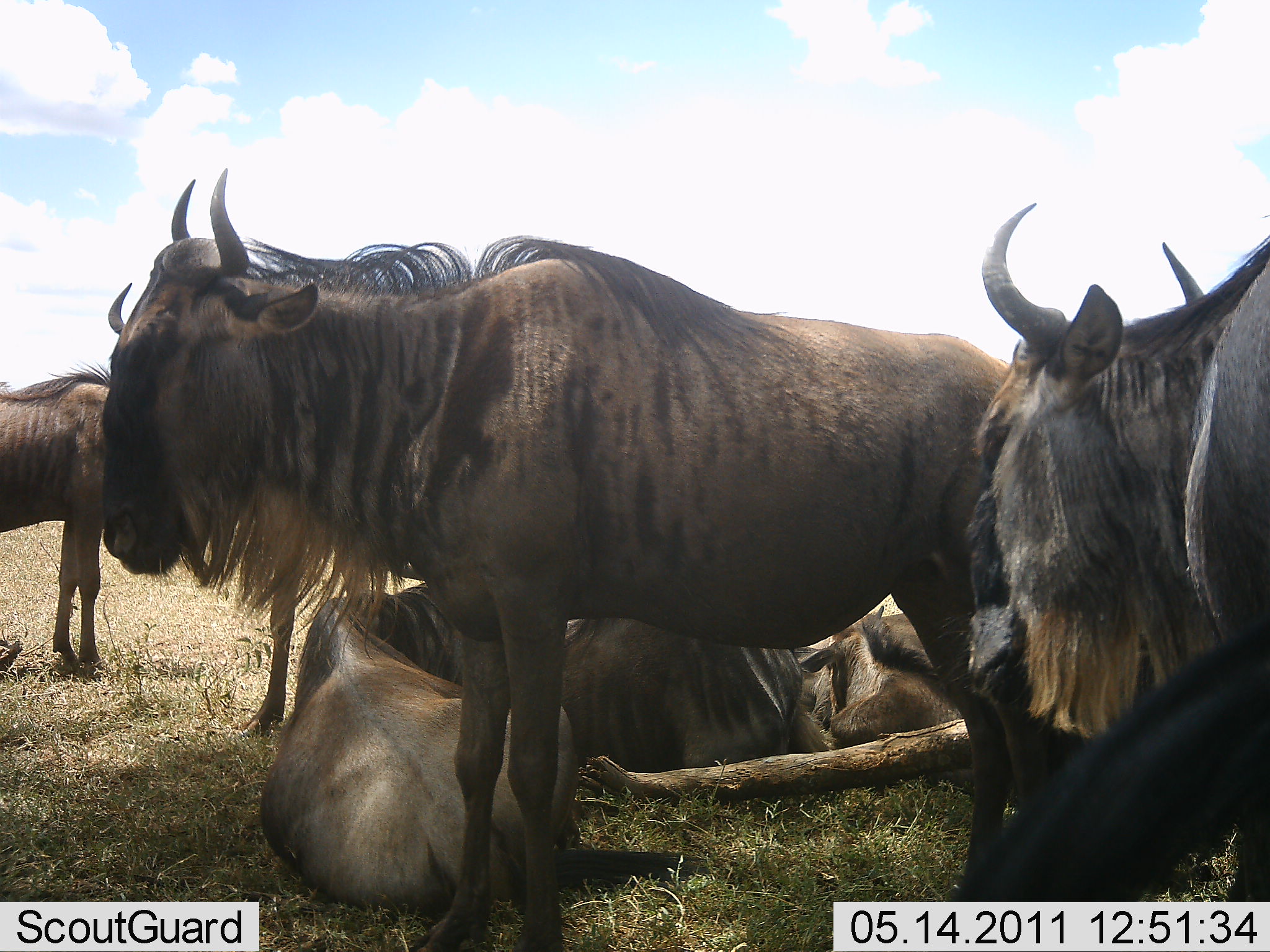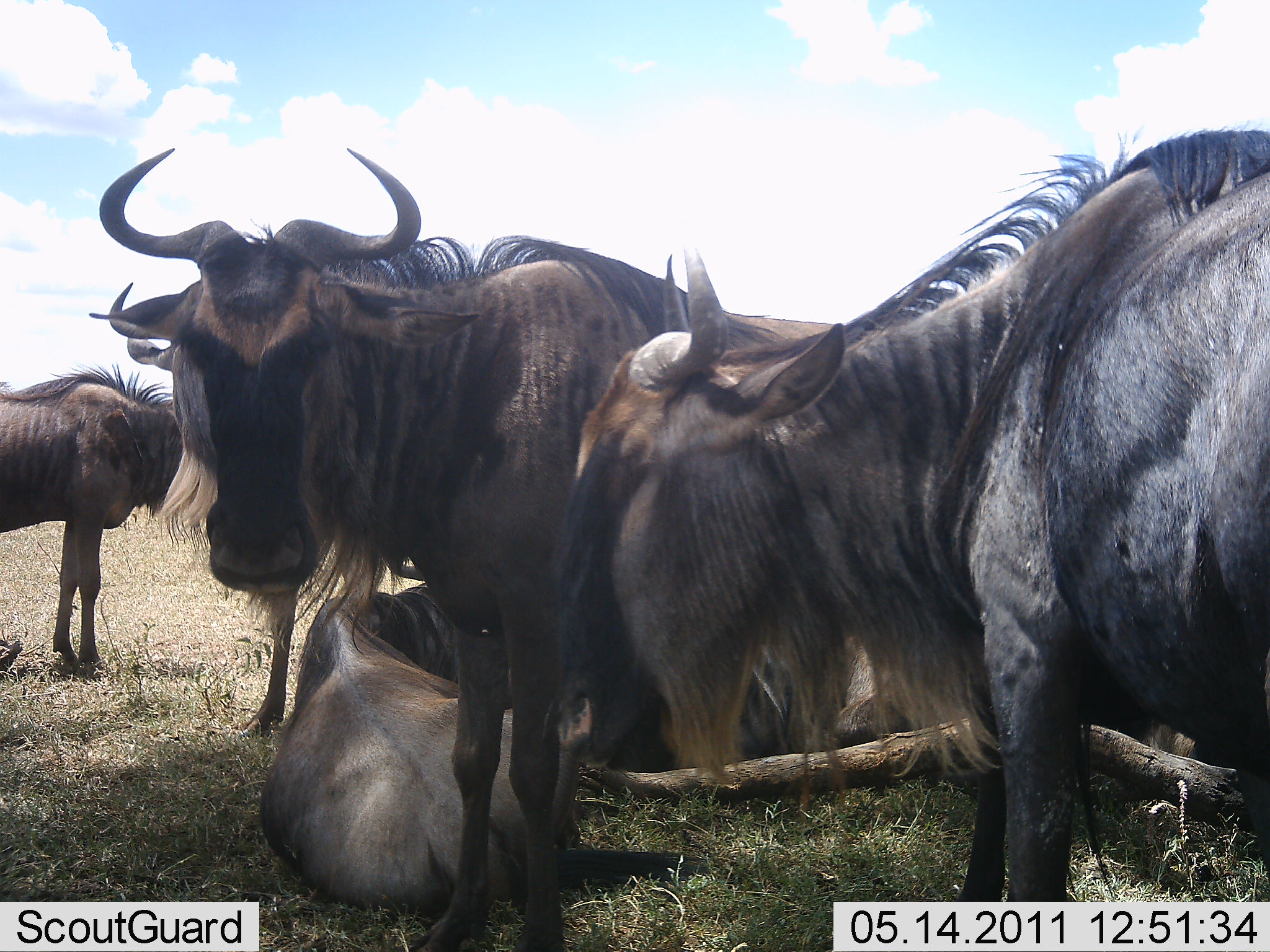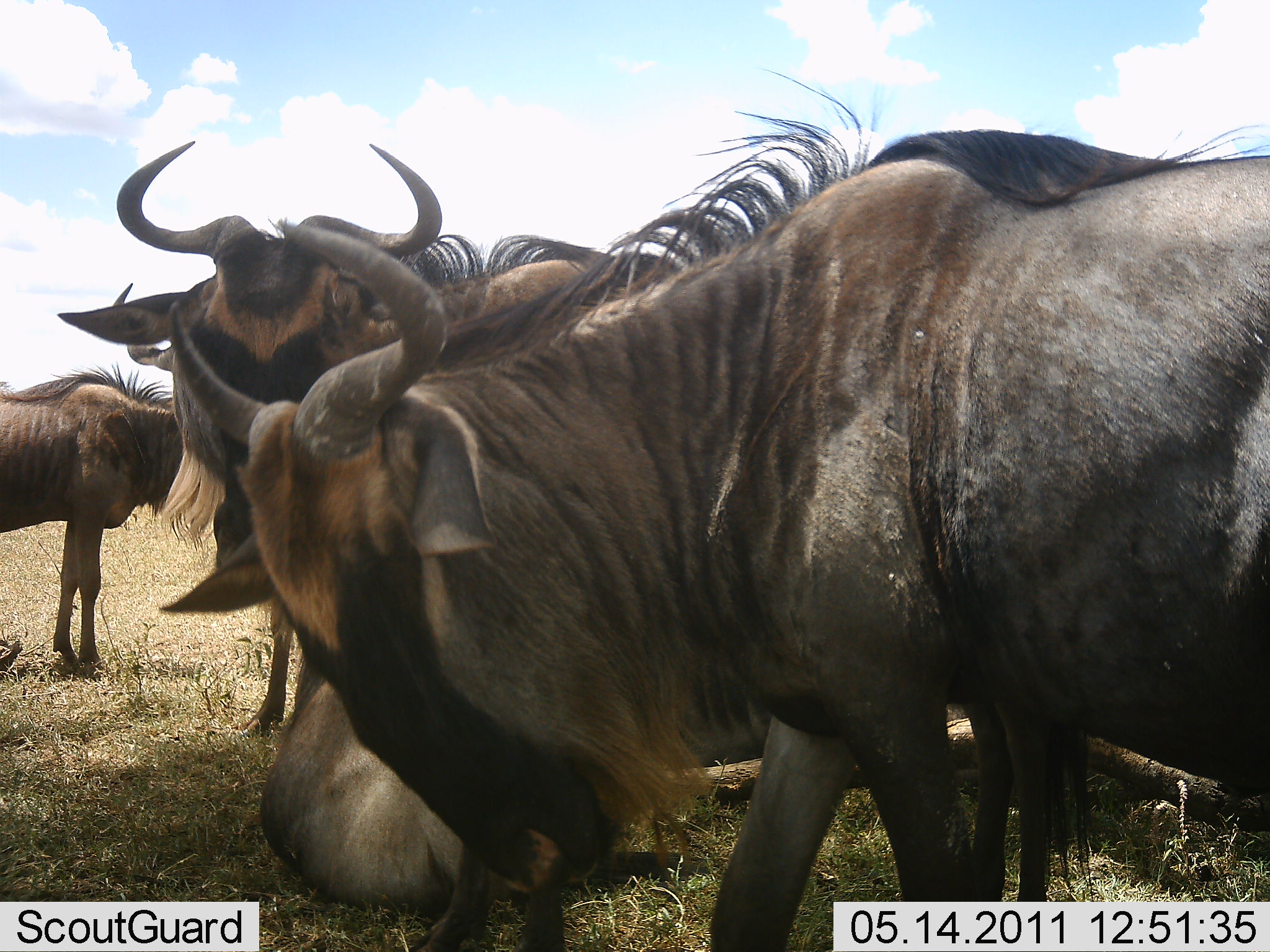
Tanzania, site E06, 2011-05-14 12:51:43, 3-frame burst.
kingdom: Animalia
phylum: Chordata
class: Mammalia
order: Artiodactyla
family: Bovidae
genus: Connochaetes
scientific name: Connochaetes taurinus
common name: blue wildebeest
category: wildebeest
Wildebeest (blue wildebeest) (Connochaetes taurinus), count 6. Behavior (volunteer vote fractions): standing 80%, resting 80%, moving 20%, interacting 20%. Young present (vote fraction): 0%. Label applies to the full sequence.